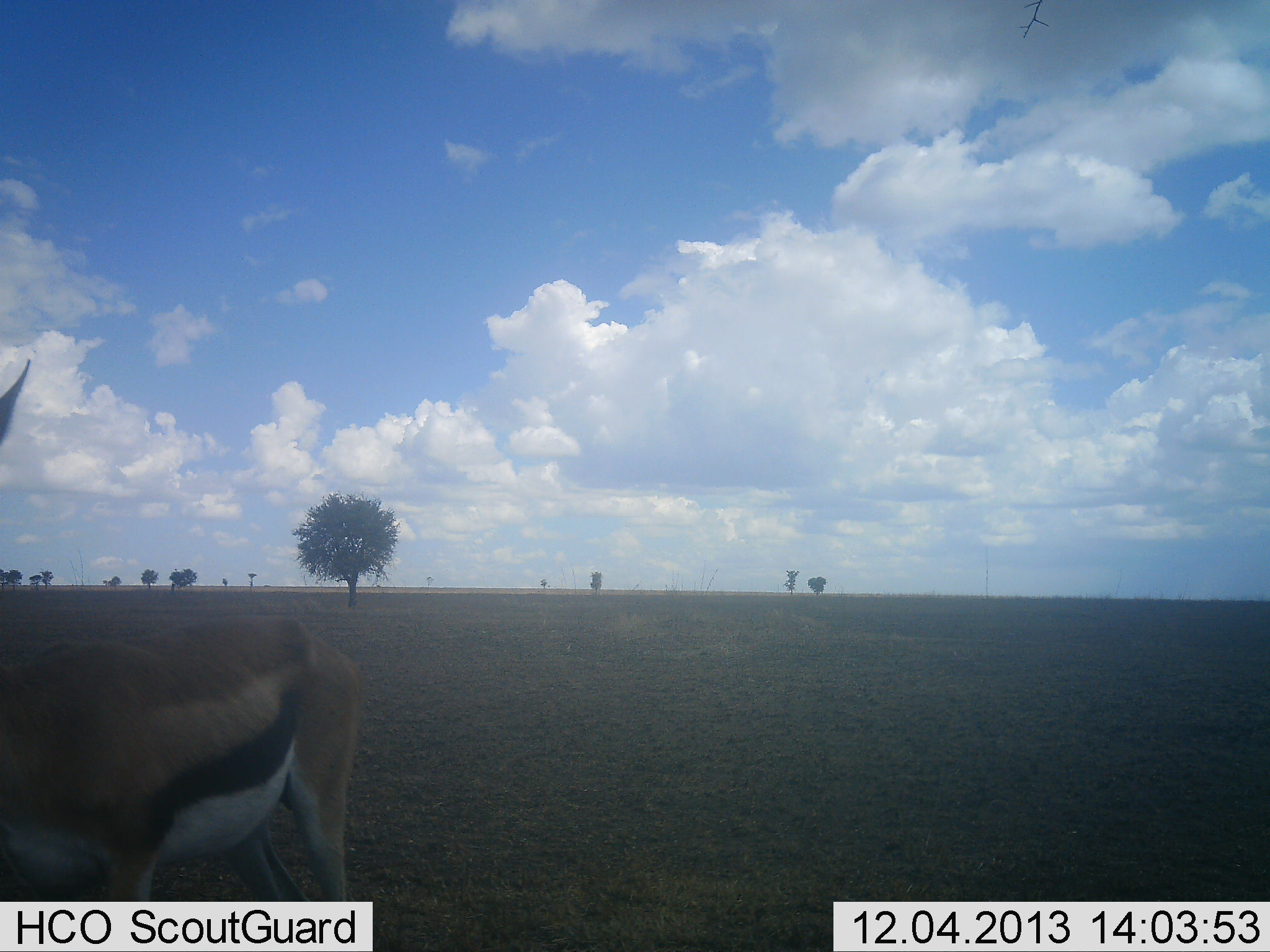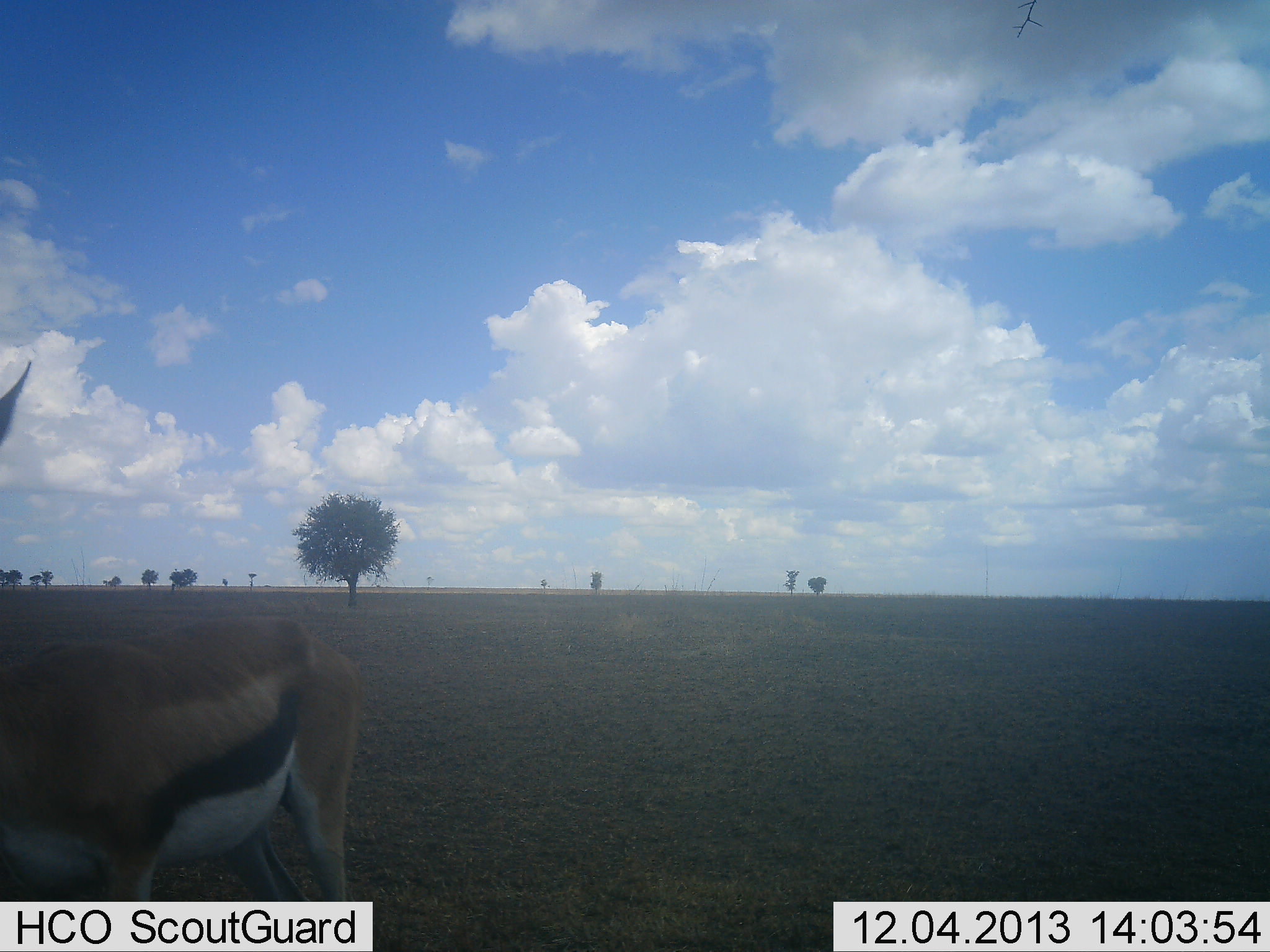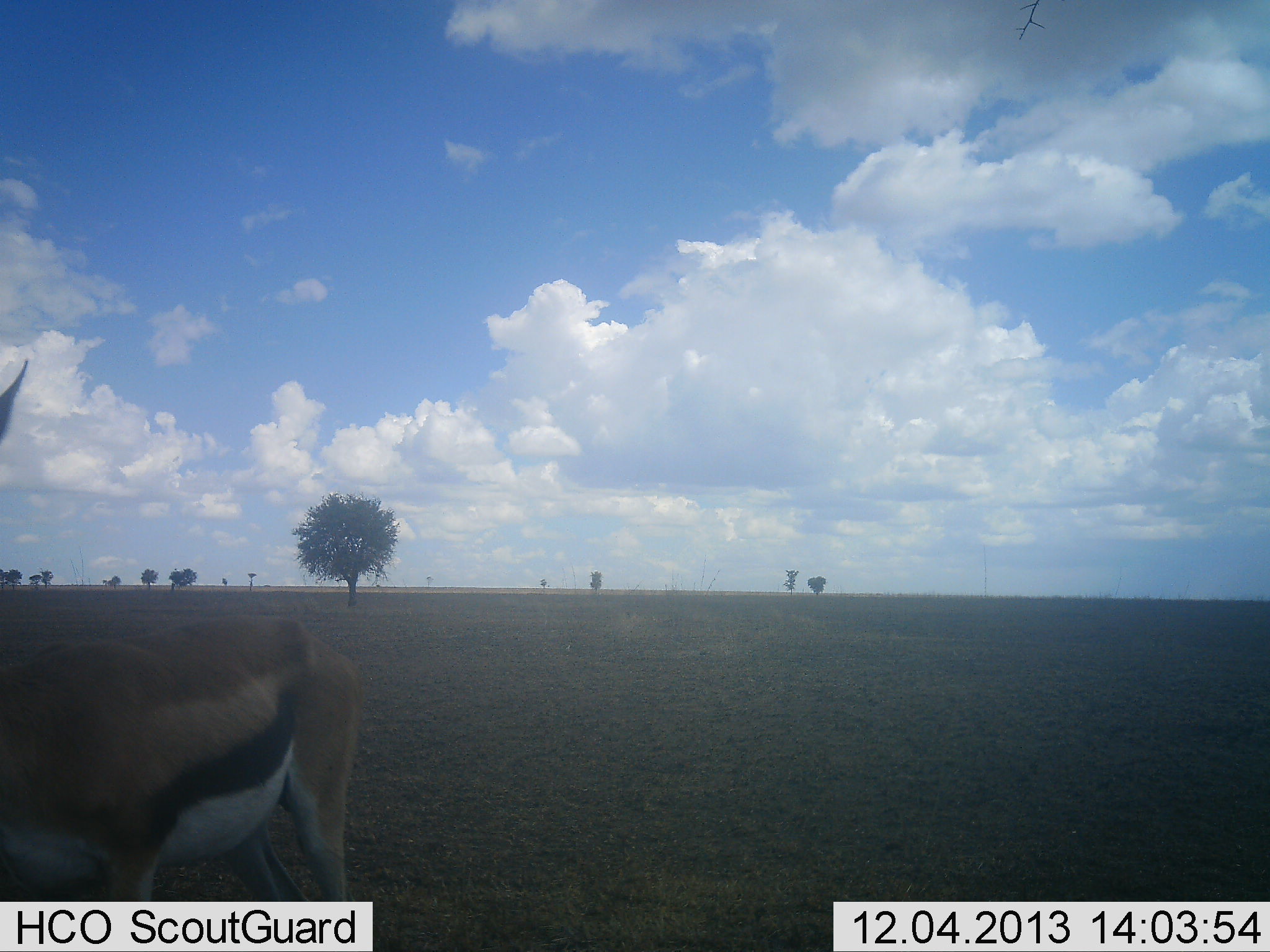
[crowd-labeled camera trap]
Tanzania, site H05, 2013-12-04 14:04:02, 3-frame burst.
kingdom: Animalia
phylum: Chordata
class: Mammalia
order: Artiodactyla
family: Bovidae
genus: Eudorcas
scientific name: Eudorcas thomsonii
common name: thomson's gazelle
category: gazellethomsons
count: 1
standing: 100%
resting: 0%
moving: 0%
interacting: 0%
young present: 0%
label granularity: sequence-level